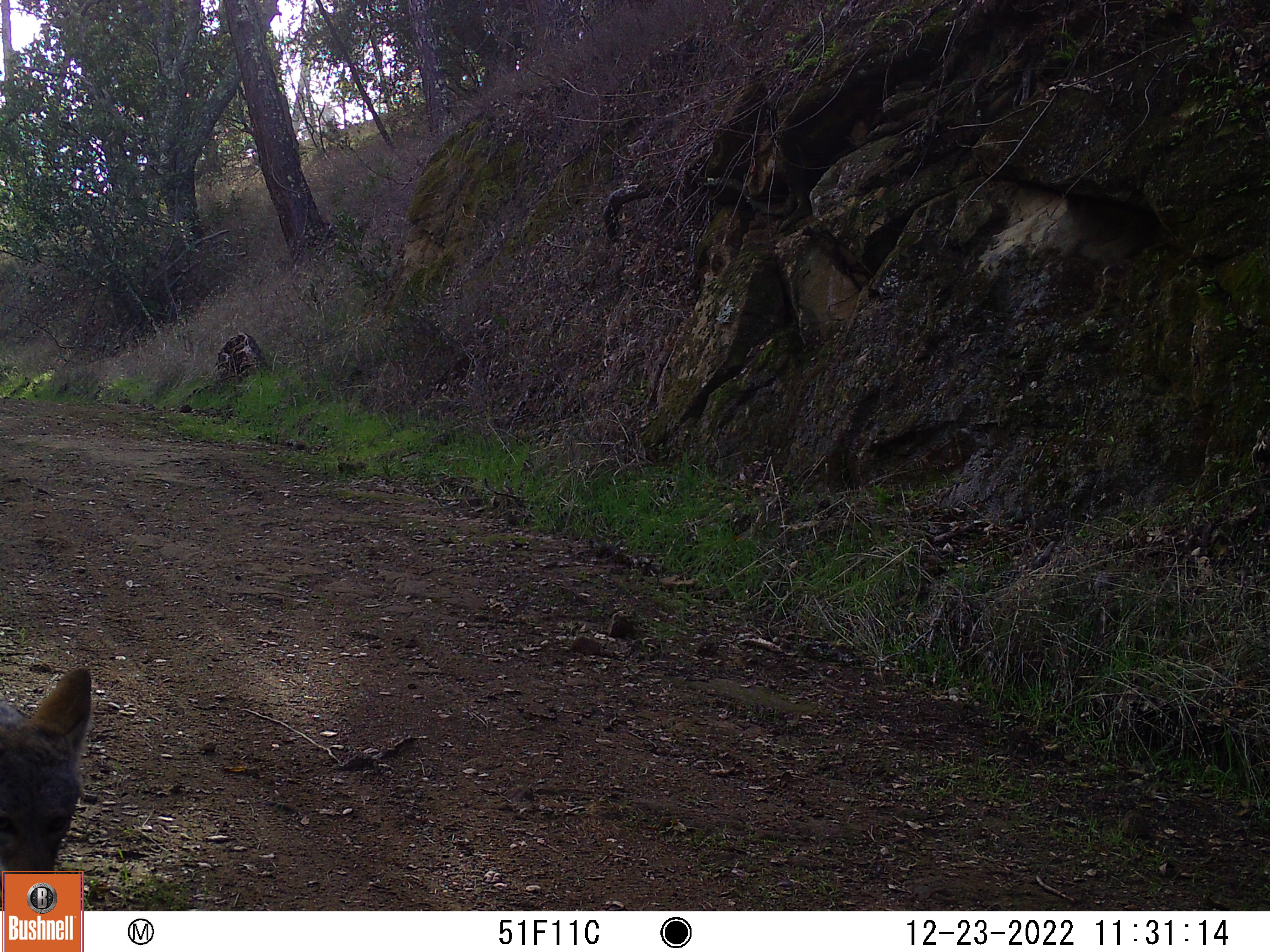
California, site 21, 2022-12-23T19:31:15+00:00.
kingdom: Animalia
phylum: Chordata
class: Mammalia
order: Carnivora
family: Canidae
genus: Canis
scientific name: Canis latrans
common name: coyote